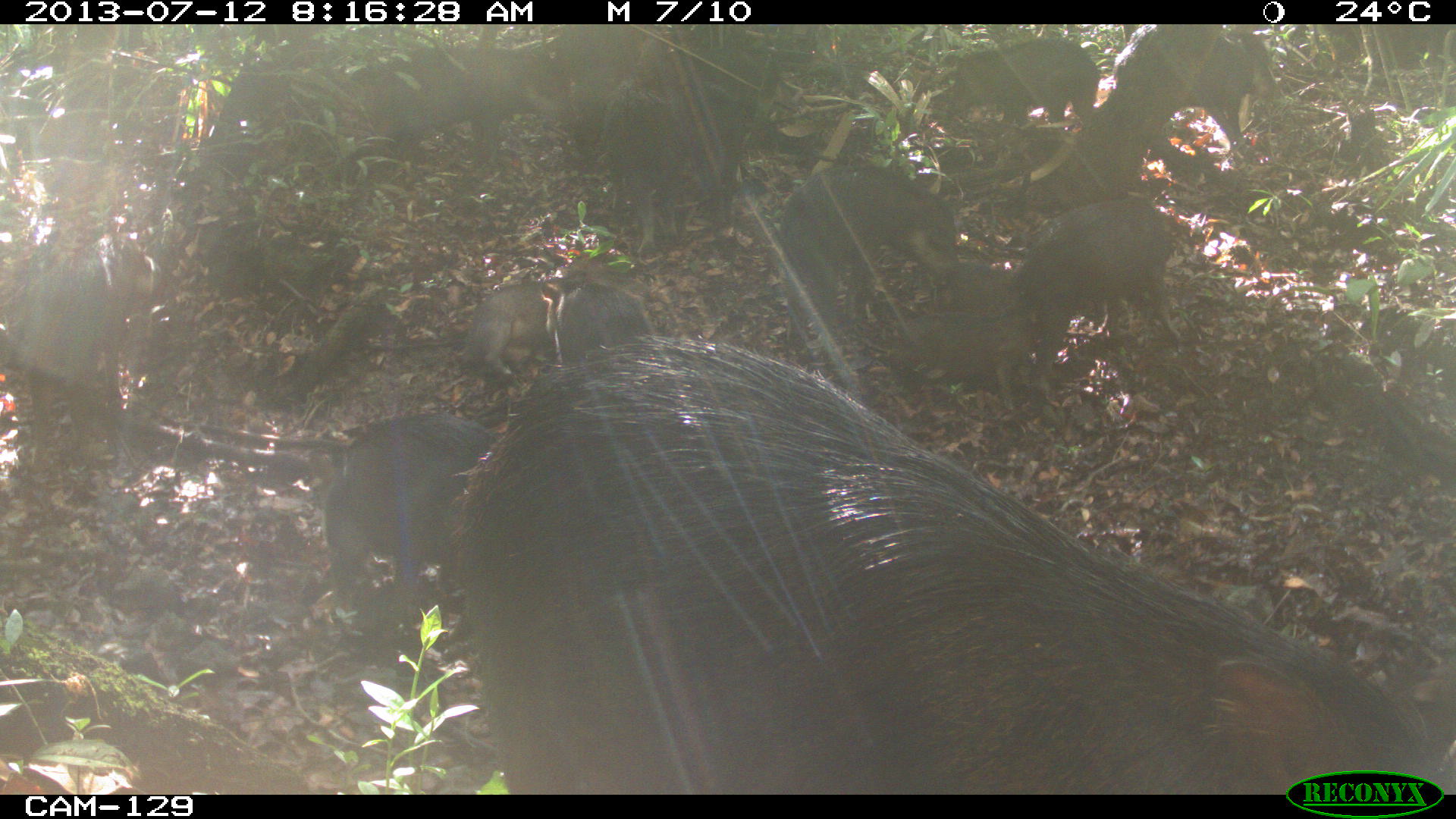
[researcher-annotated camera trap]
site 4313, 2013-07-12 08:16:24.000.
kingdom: Animalia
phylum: Chordata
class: Mammalia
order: Artiodactyla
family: Tayassuidae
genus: Tayassu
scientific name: Tayassu pecari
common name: white-lipped peccary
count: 20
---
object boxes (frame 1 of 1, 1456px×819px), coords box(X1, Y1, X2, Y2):
tayassu pecari: box(446, 330, 1449, 791); box(761, 164, 969, 379); box(978, 199, 1184, 397); box(317, 406, 499, 630); box(591, 73, 760, 259); box(331, 49, 576, 172); box(1142, 24, 1284, 199); box(936, 37, 1106, 127); box(466, 266, 585, 388); box(536, 276, 656, 363)